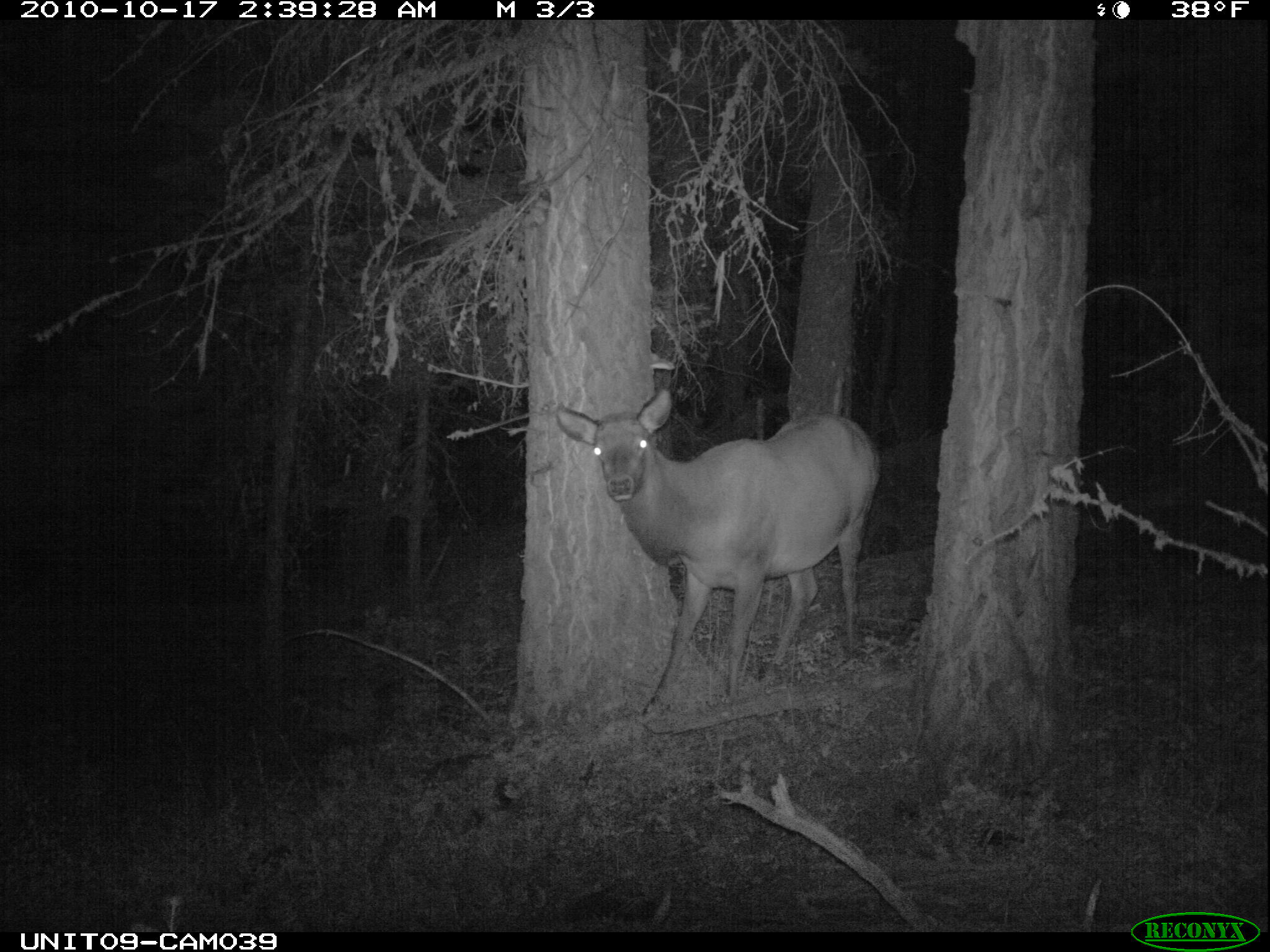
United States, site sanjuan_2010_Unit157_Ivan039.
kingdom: Animalia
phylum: Chordata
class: Mammalia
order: Artiodactyla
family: Cervidae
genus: Cervus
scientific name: Cervus elaphus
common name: red deer